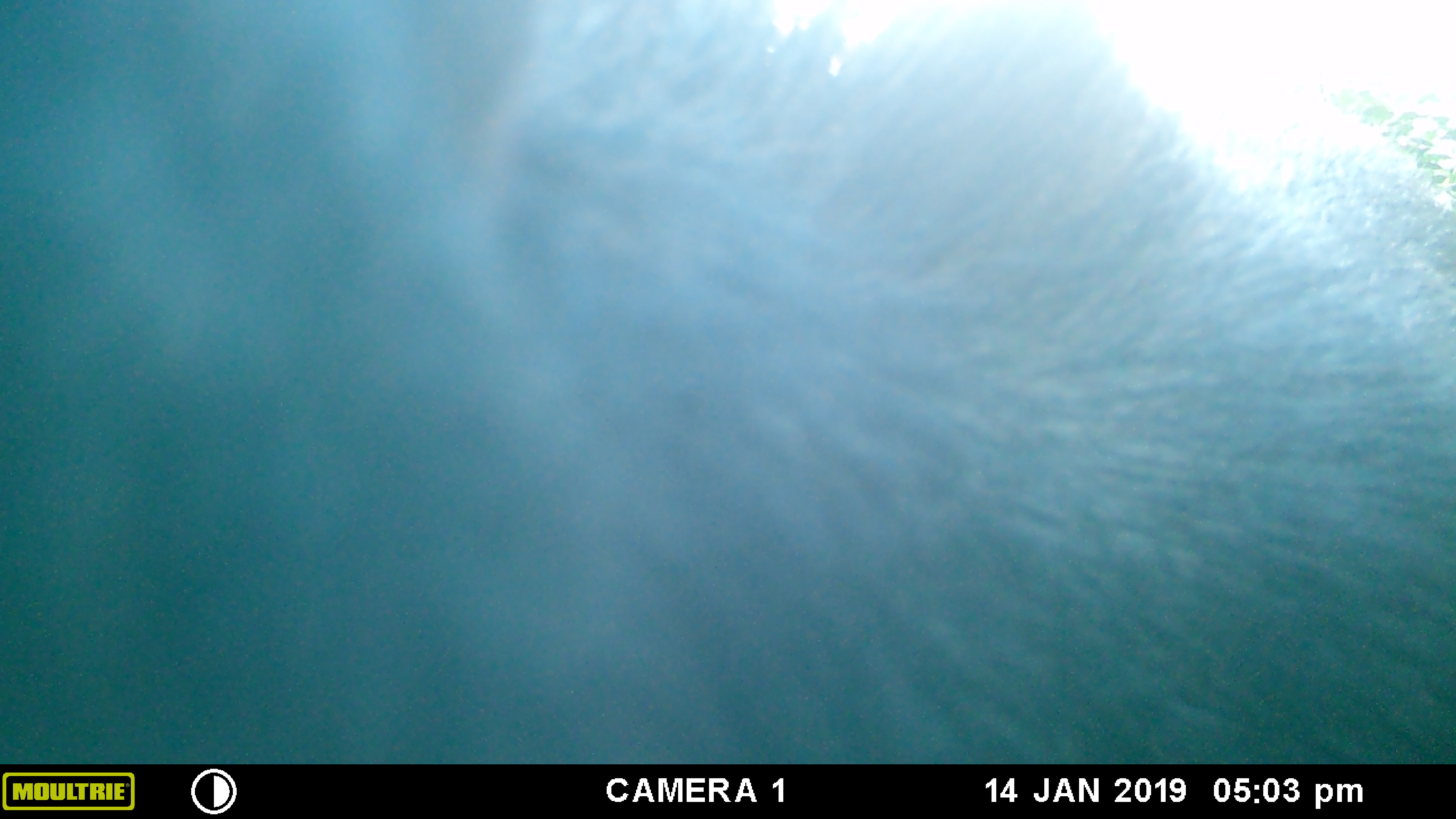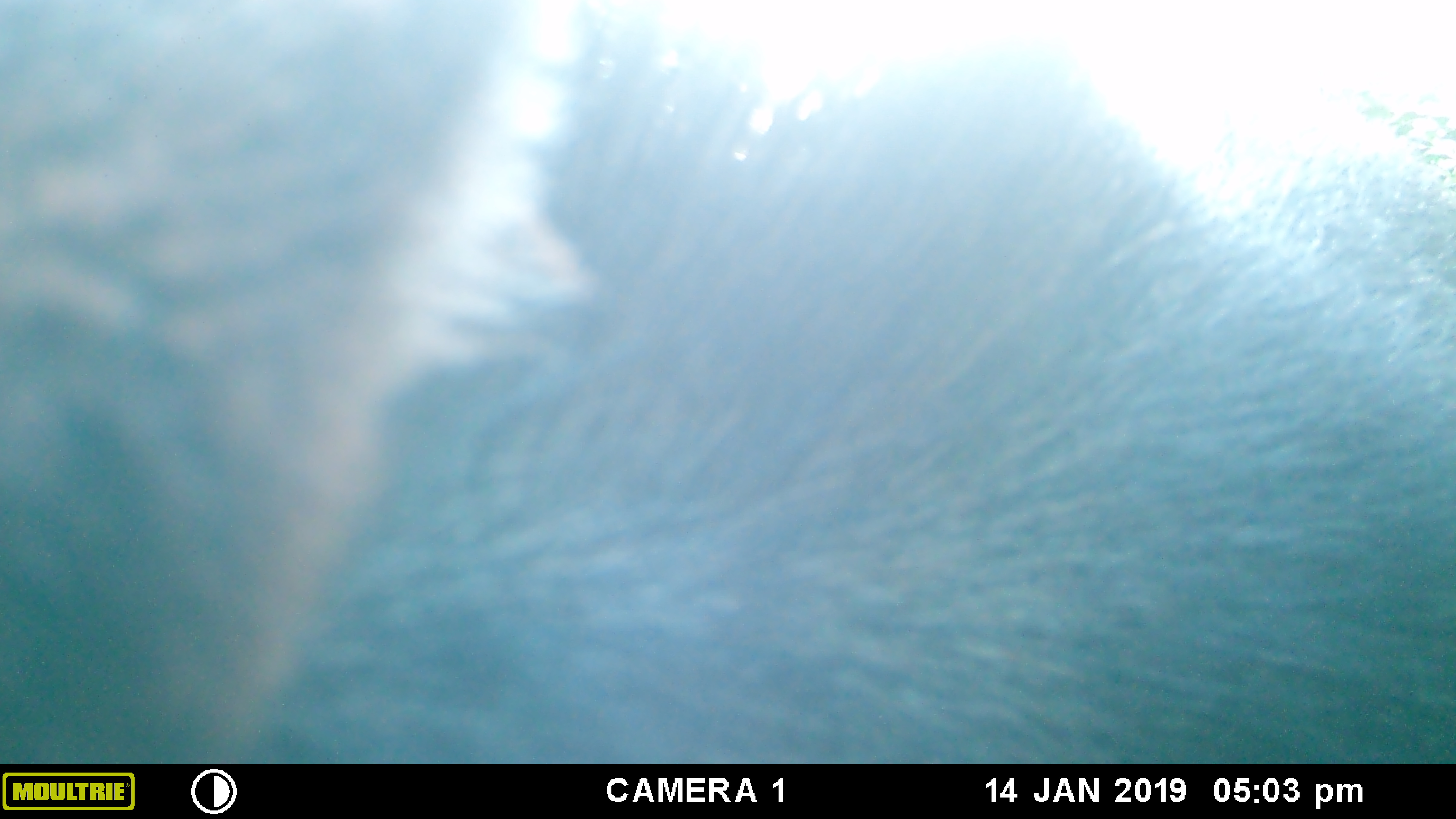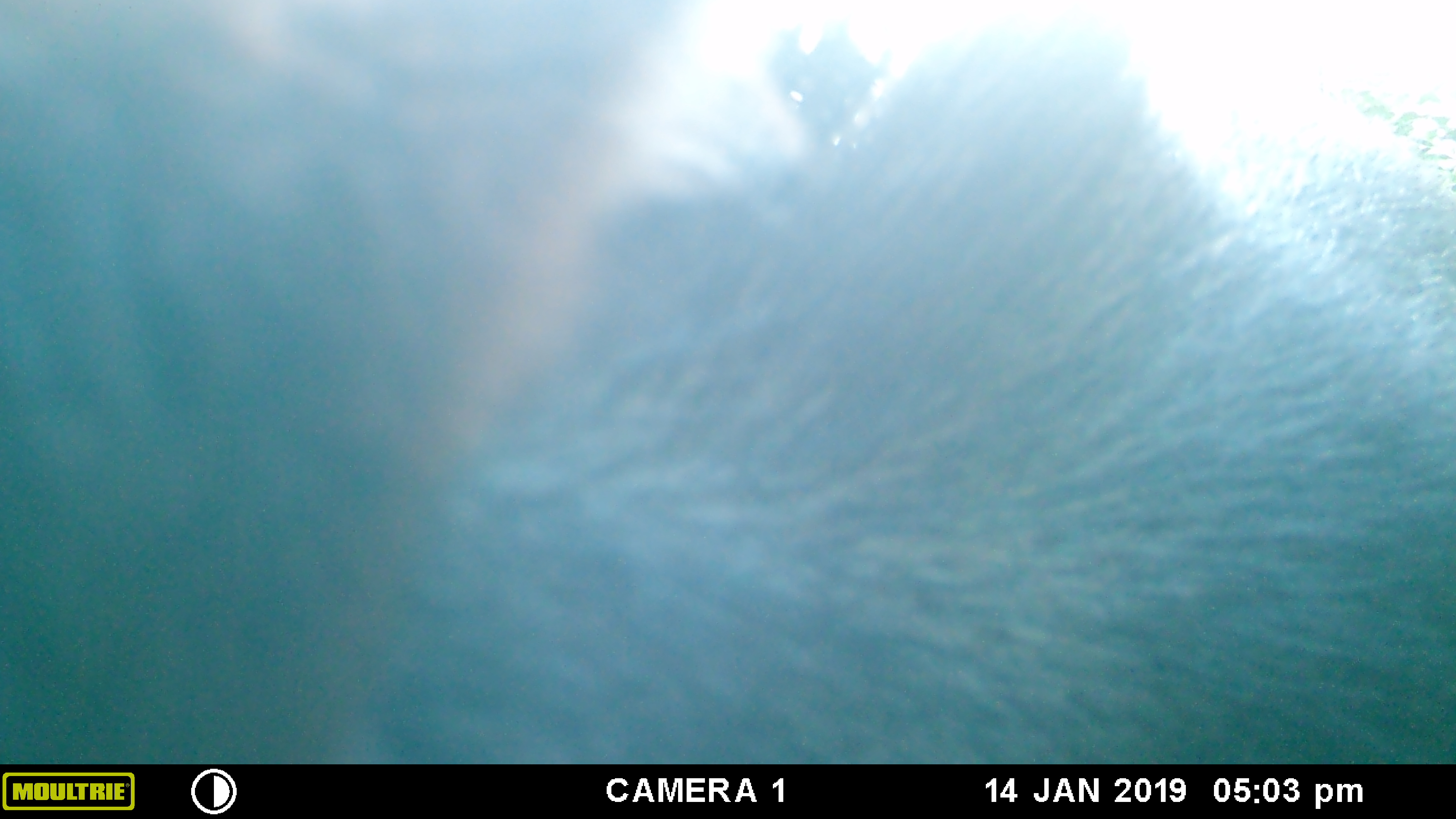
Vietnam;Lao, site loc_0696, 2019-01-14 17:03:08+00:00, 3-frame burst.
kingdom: Animalia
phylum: Chordata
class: Mammalia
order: Artiodactyla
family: Bovidae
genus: Capricornis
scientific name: Capricornis sumatraensis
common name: chinese serow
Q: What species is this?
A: Chinese serow (Capricornis sumatraensis).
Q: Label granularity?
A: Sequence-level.